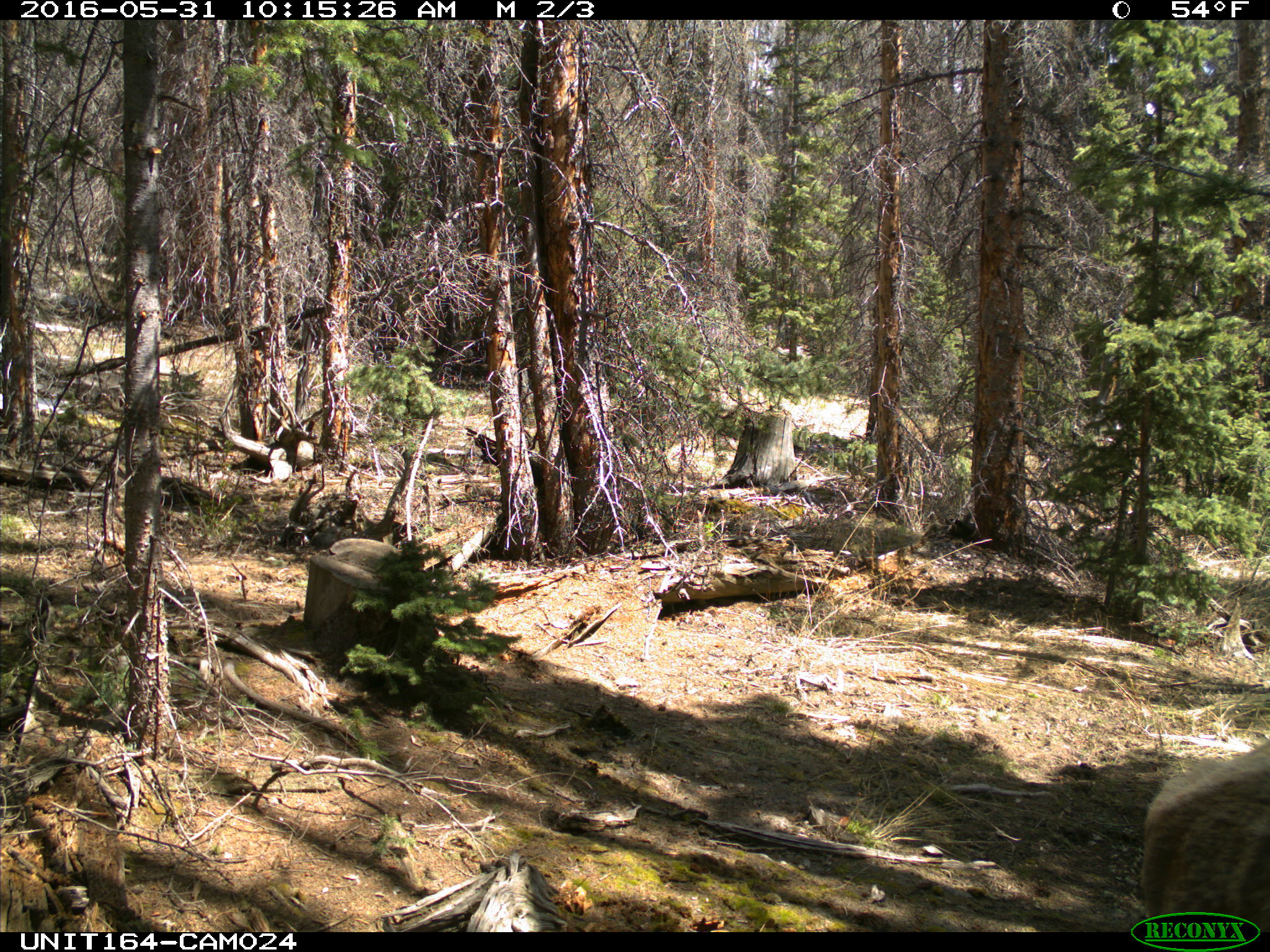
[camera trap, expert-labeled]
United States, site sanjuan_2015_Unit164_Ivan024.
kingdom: Animalia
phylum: Chordata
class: Mammalia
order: Artiodactyla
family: Cervidae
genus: Cervus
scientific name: Cervus elaphus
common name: red deer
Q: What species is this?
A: Cervus elaphus (red deer).